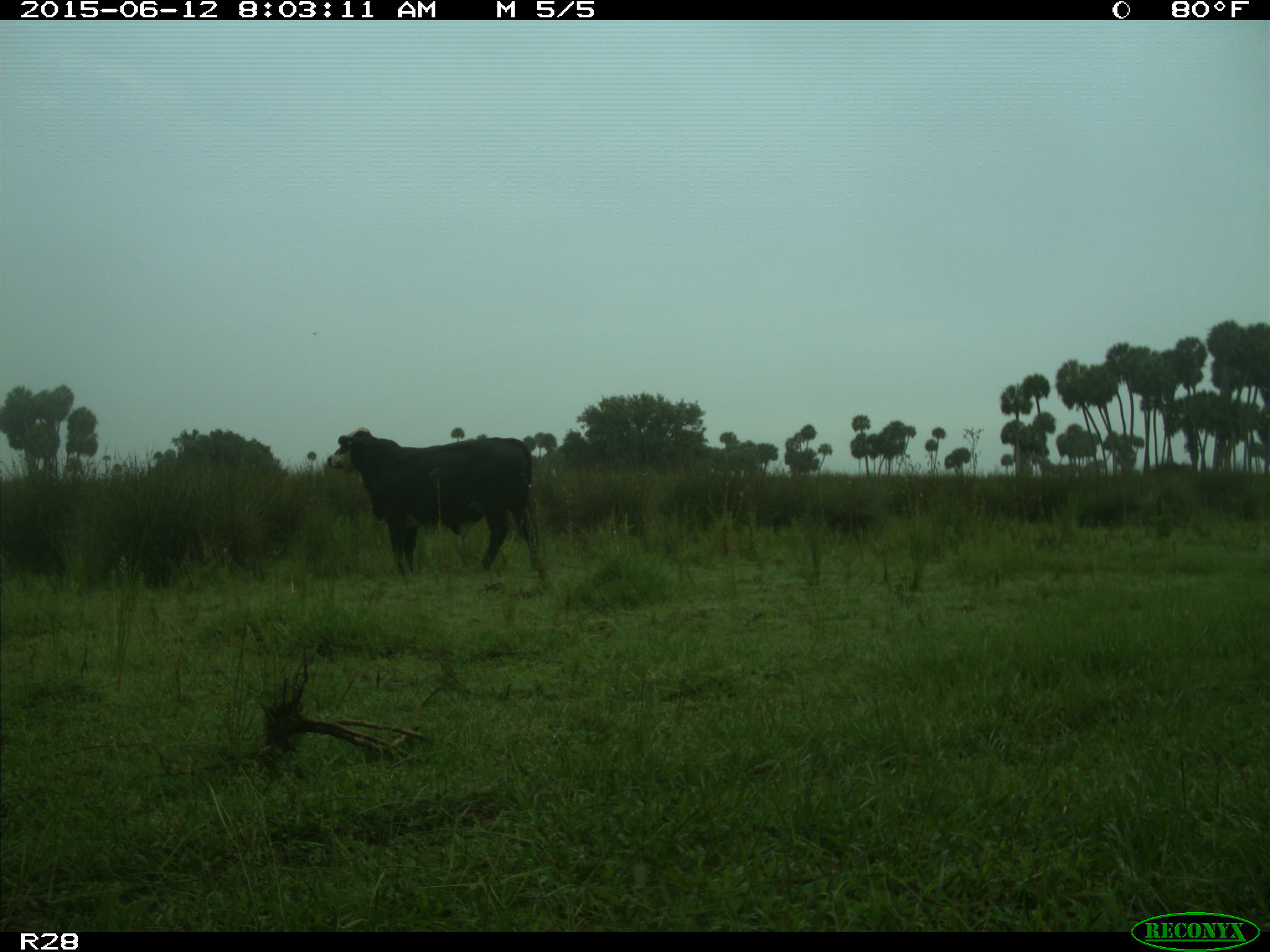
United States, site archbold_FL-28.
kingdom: Animalia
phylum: Chordata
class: Mammalia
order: Artiodactyla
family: Bovidae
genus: Bos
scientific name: Bos taurus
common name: domestic cow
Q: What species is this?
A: Bos taurus (domestic cow).